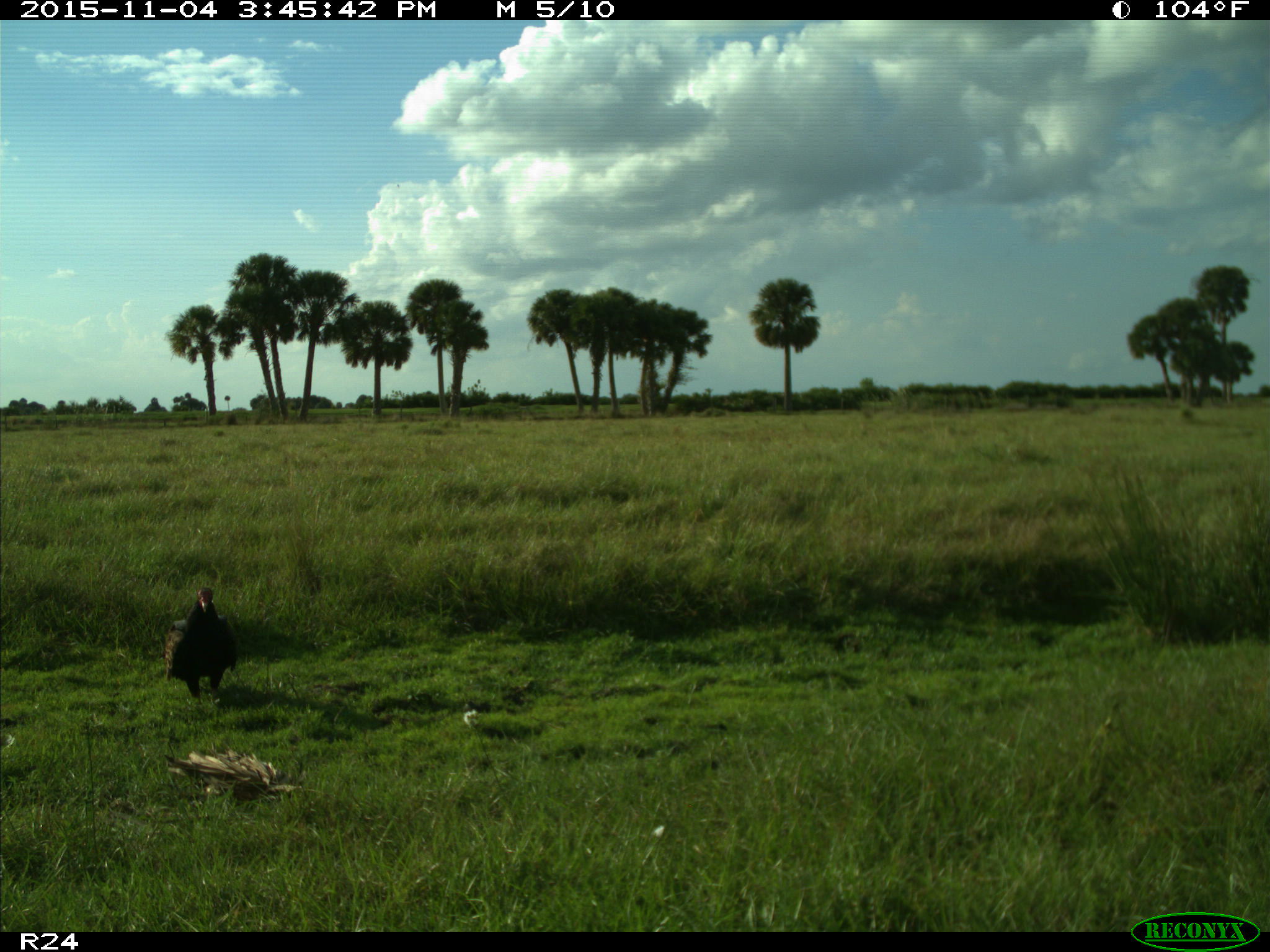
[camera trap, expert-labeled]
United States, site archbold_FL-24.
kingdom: Animalia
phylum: Chordata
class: Aves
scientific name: Aves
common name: birds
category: unidentified bird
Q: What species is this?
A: Unidentified bird (birds) (Aves).